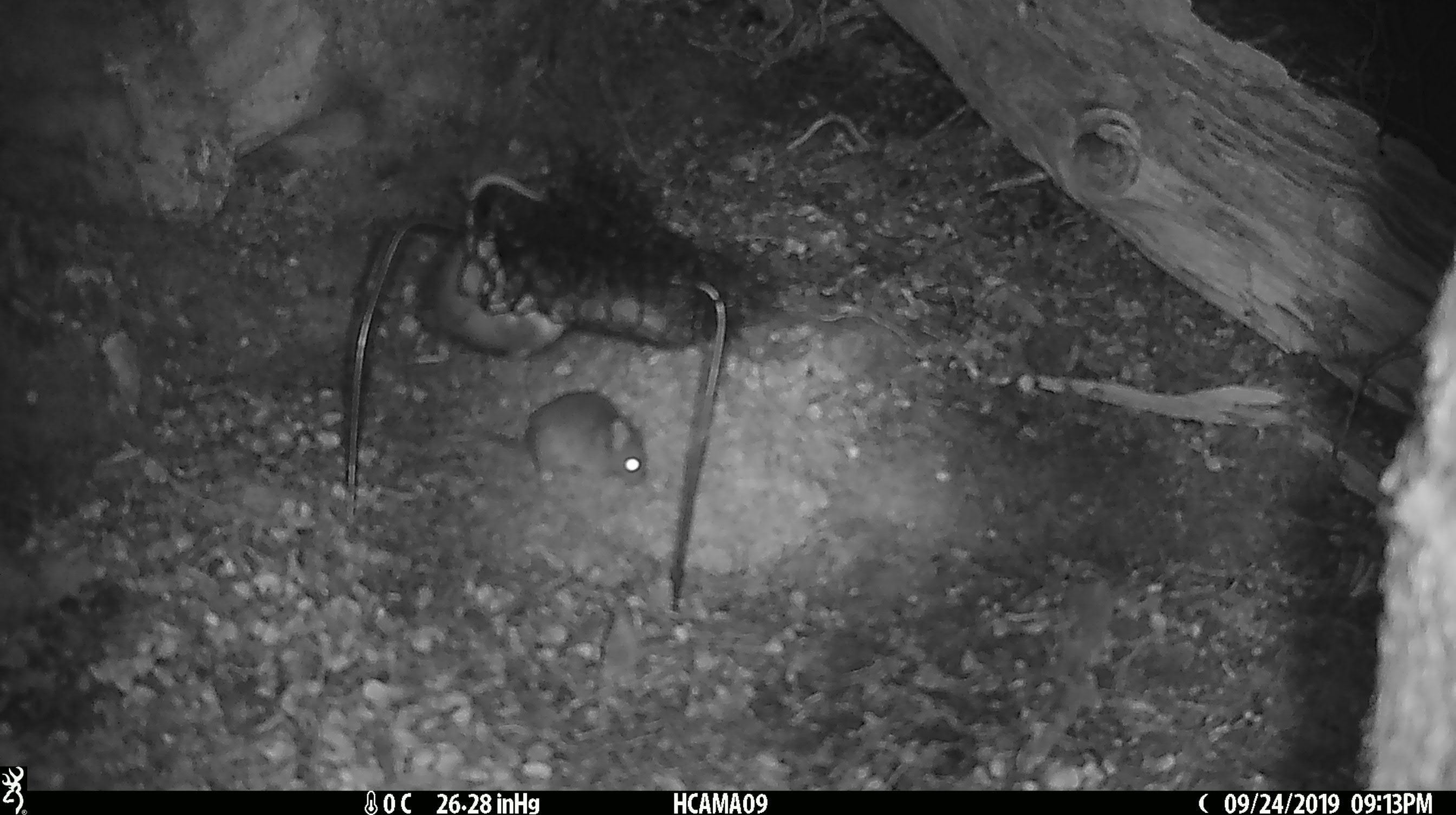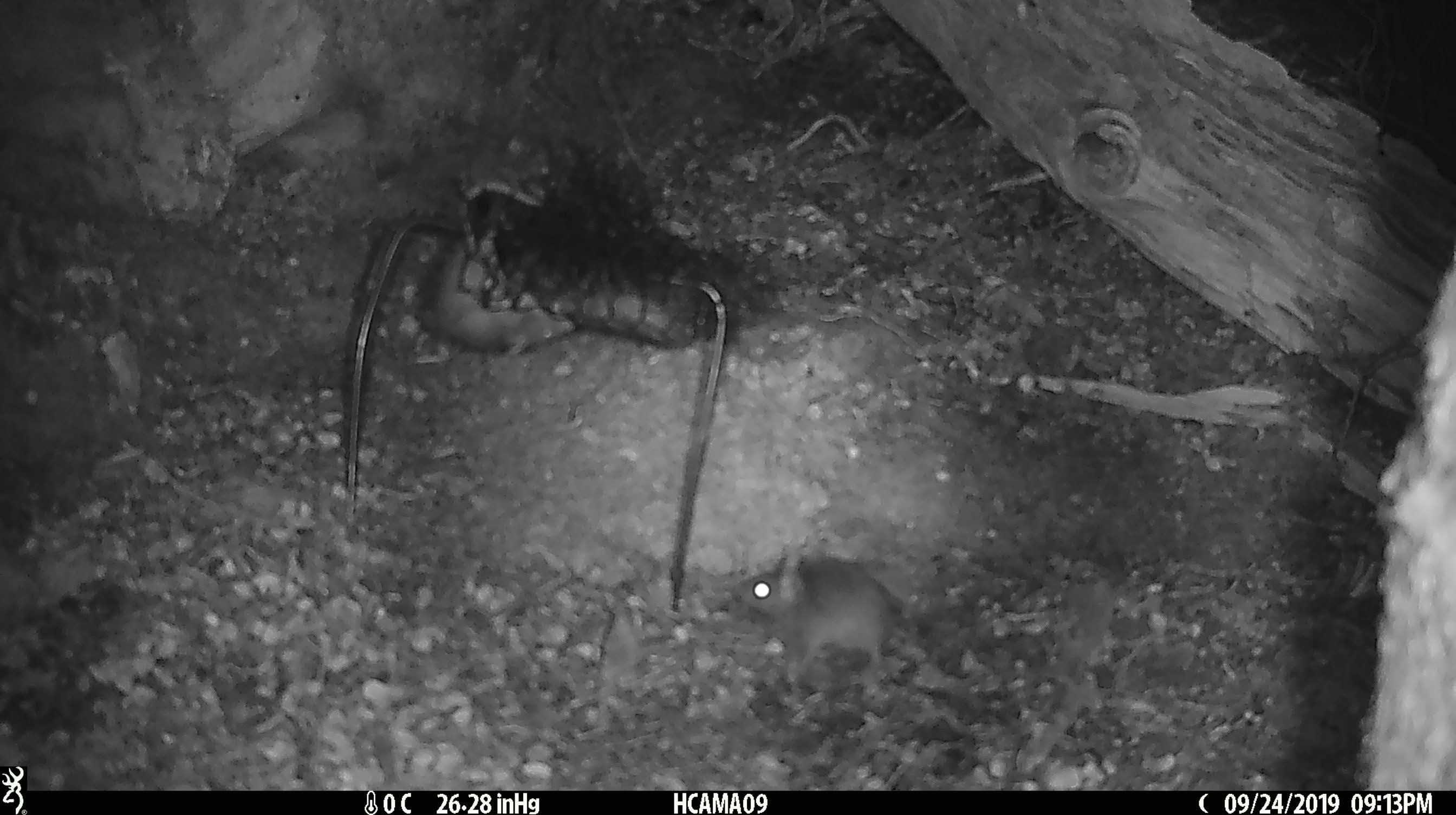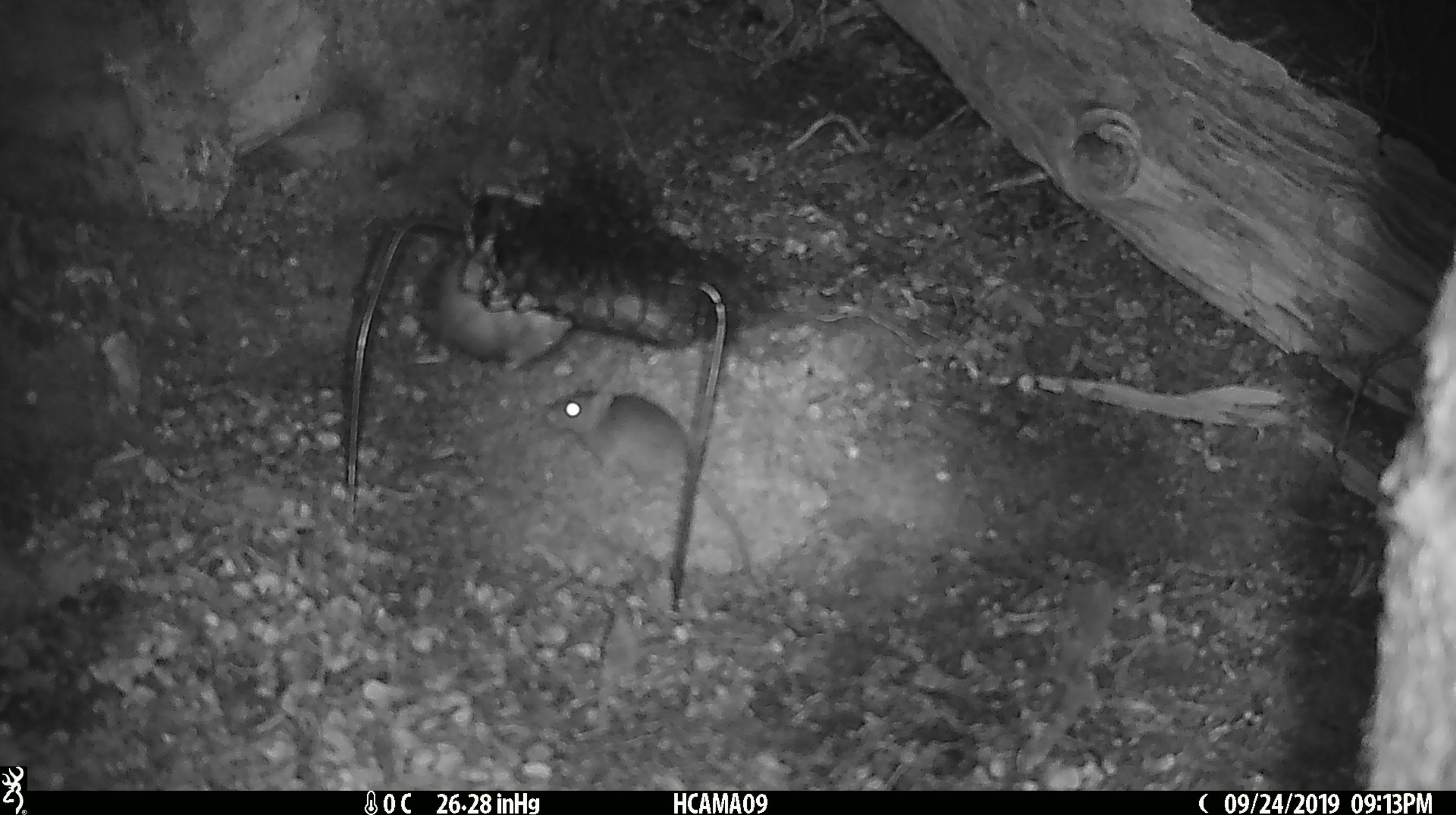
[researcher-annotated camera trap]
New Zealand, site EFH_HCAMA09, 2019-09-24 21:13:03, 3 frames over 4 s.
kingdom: Animalia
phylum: Chordata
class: Mammalia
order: Rodentia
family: Muridae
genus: Mus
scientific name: Mus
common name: mouse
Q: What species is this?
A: Mouse (Mus).